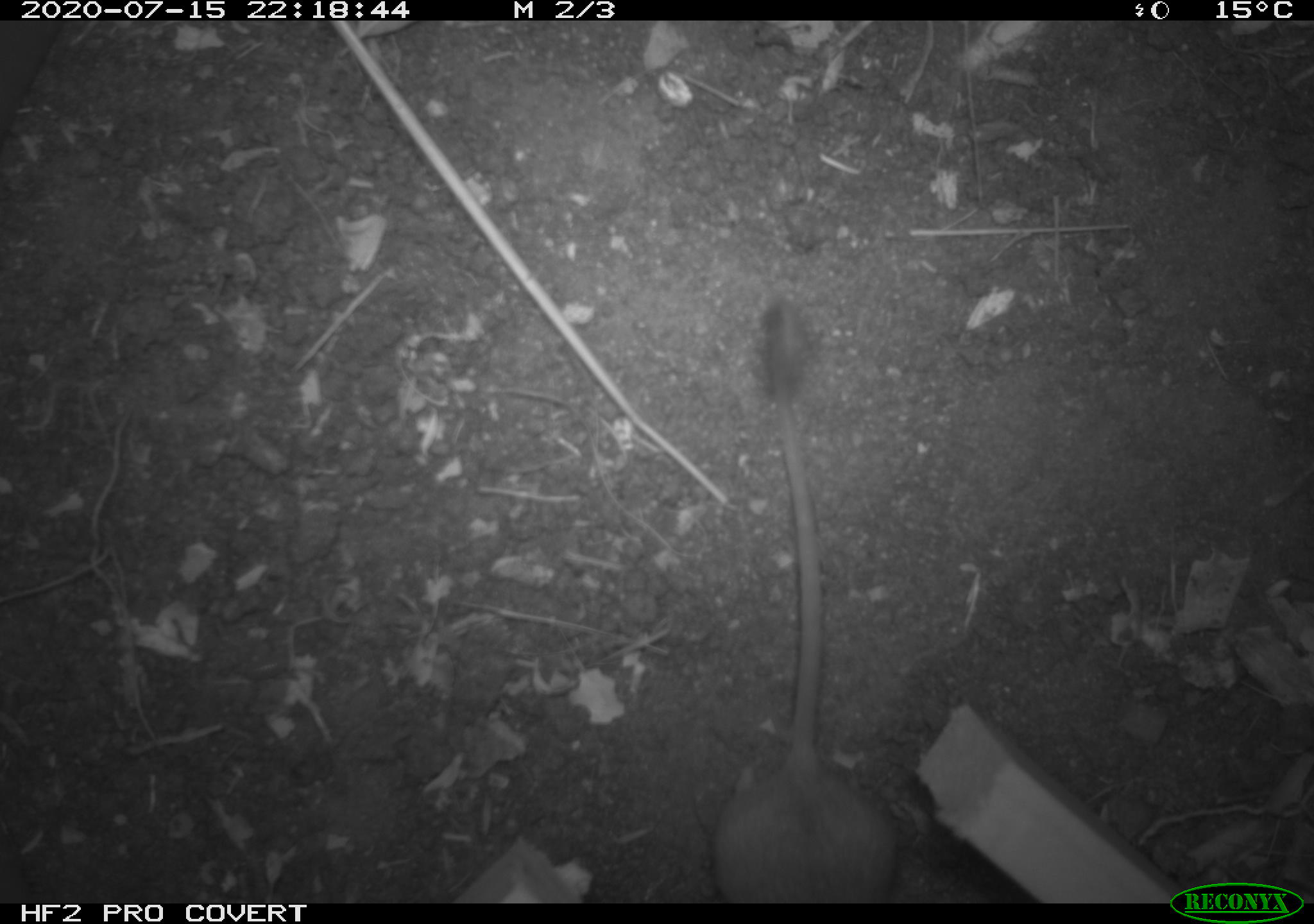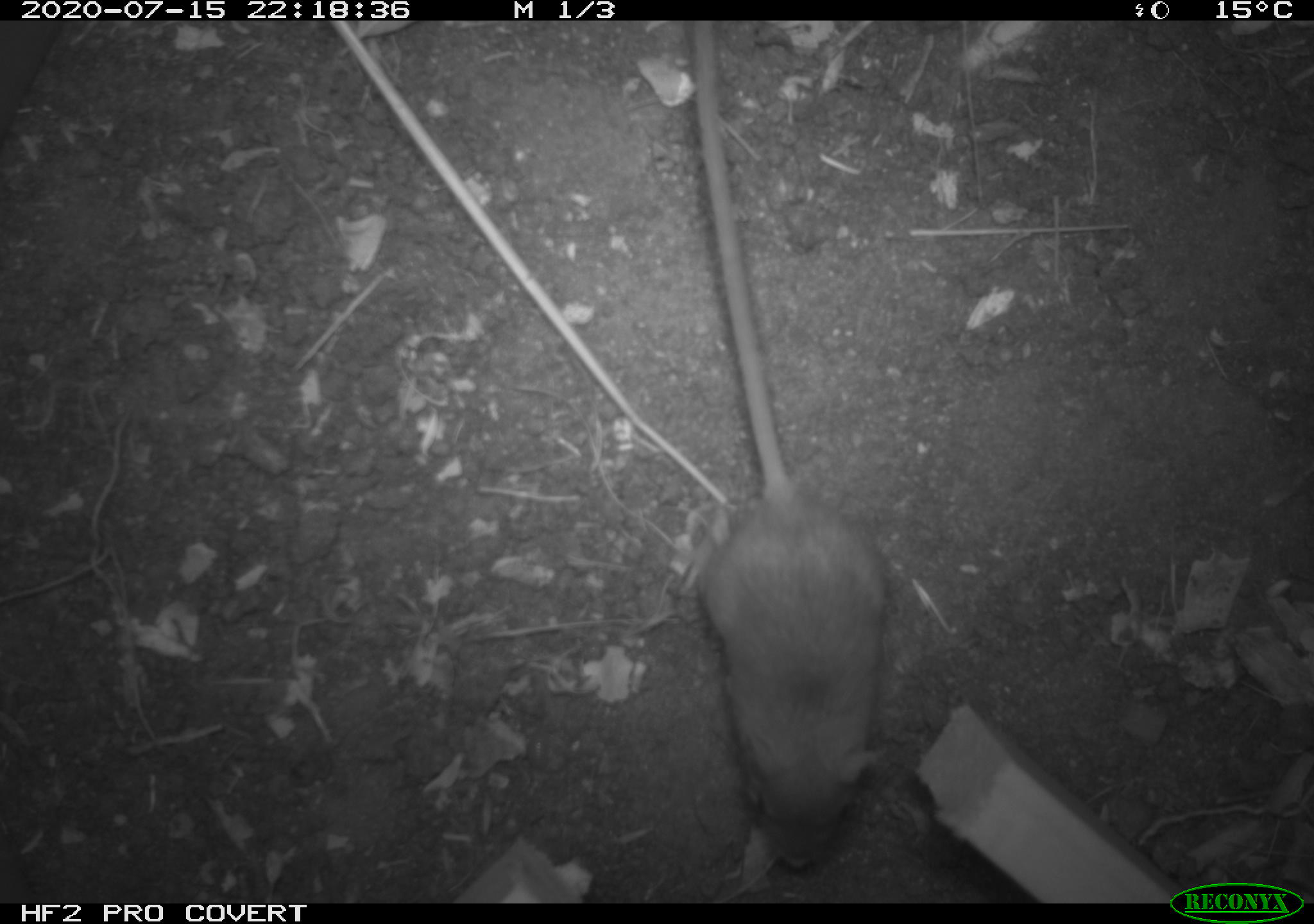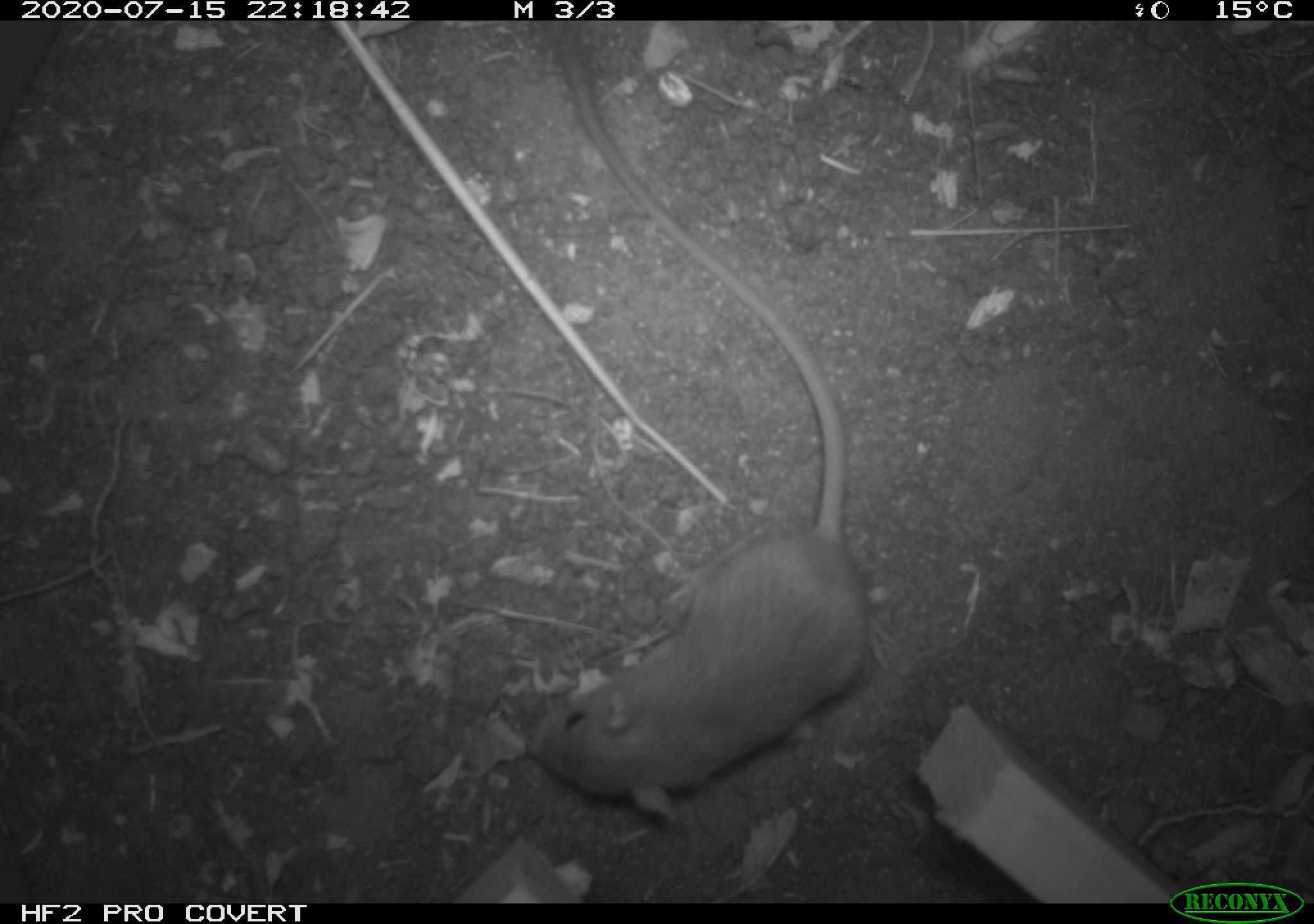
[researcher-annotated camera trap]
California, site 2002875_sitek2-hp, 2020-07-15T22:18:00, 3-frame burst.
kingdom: Animalia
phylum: Chordata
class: Mammalia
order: Rodentia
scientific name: Rodentia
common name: rodent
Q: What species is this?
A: Rodent (Rodentia).